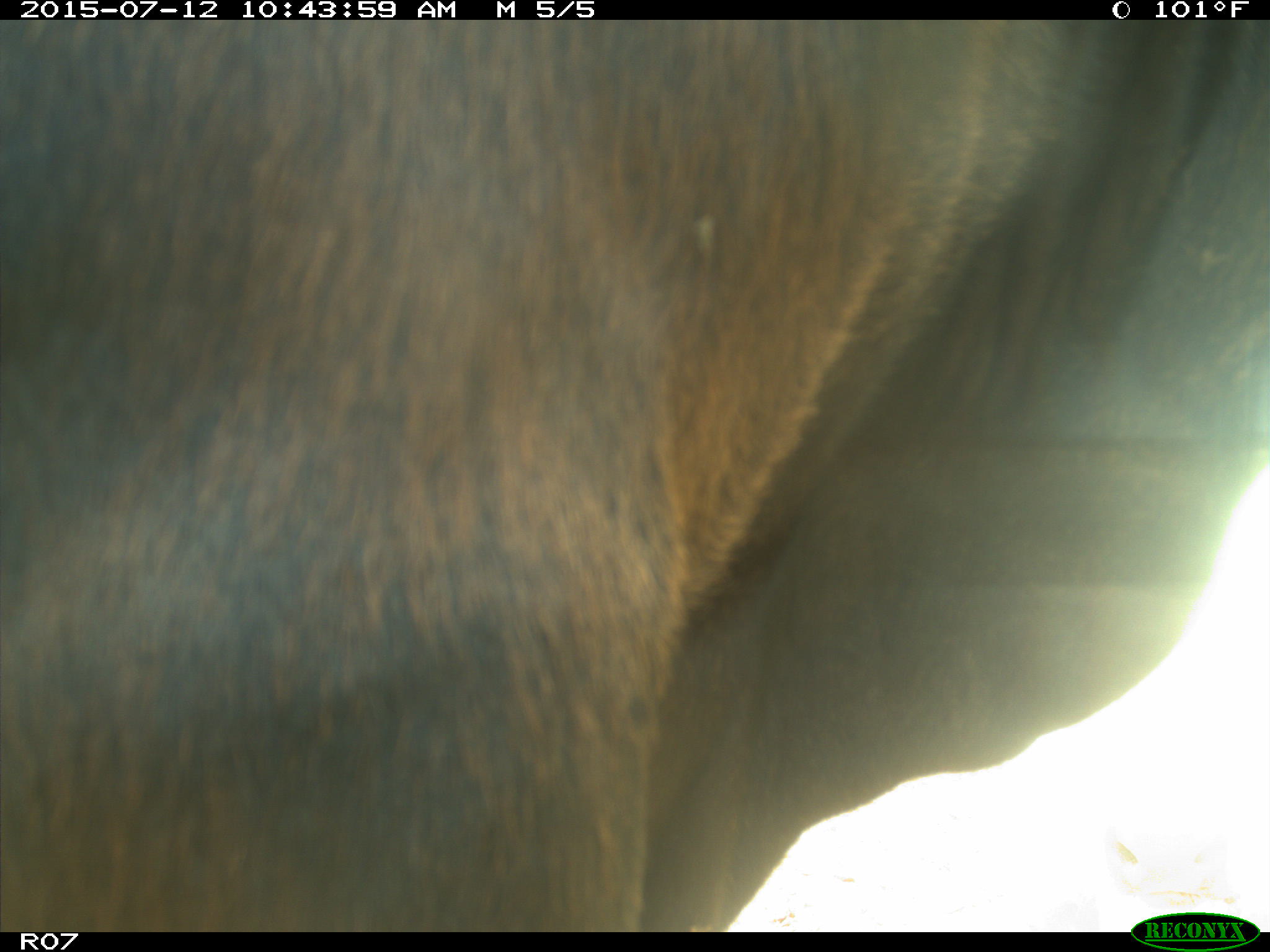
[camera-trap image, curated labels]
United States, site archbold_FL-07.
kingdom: Animalia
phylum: Chordata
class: Mammalia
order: Artiodactyla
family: Bovidae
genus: Bos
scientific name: Bos taurus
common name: domestic cow